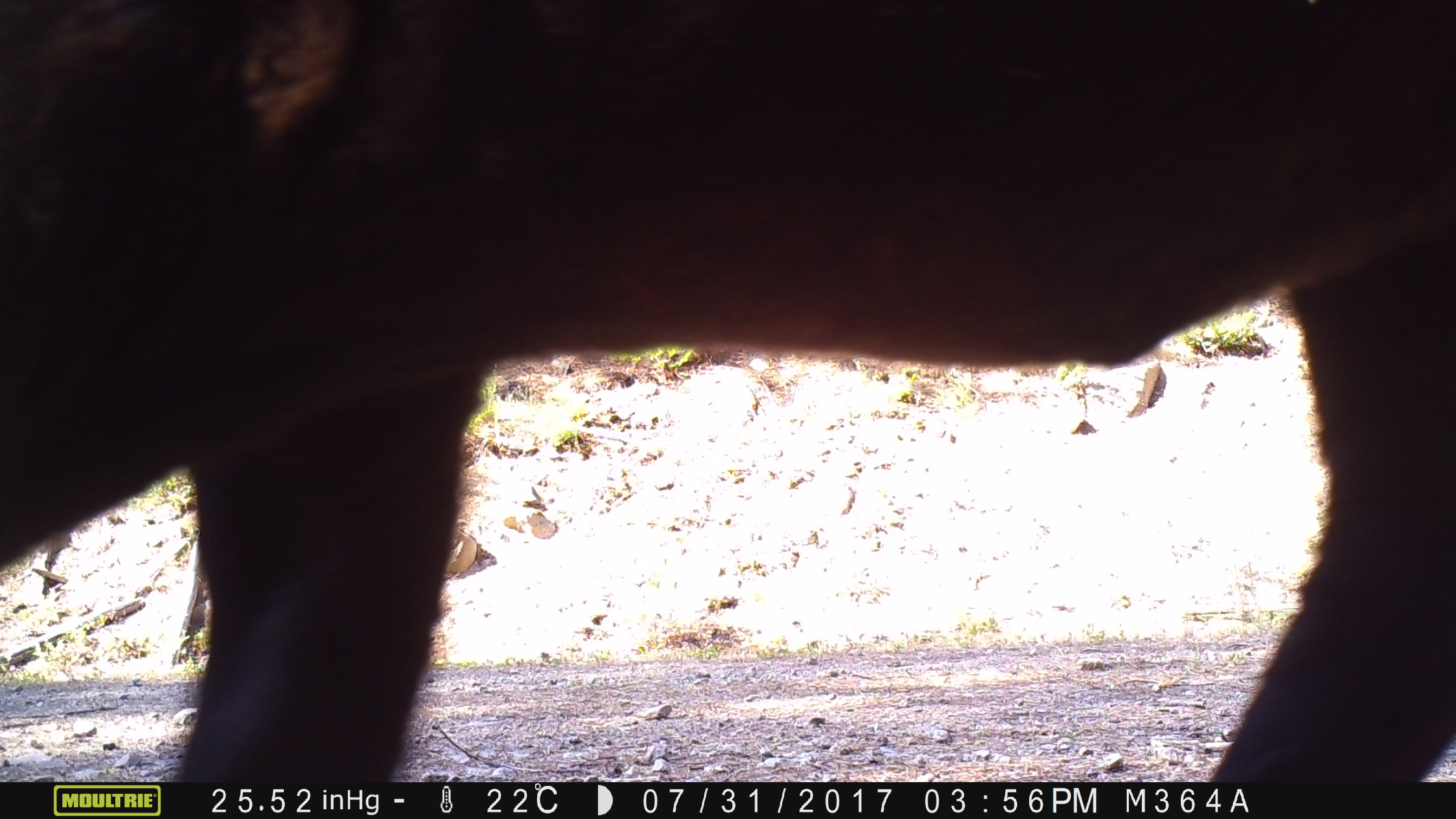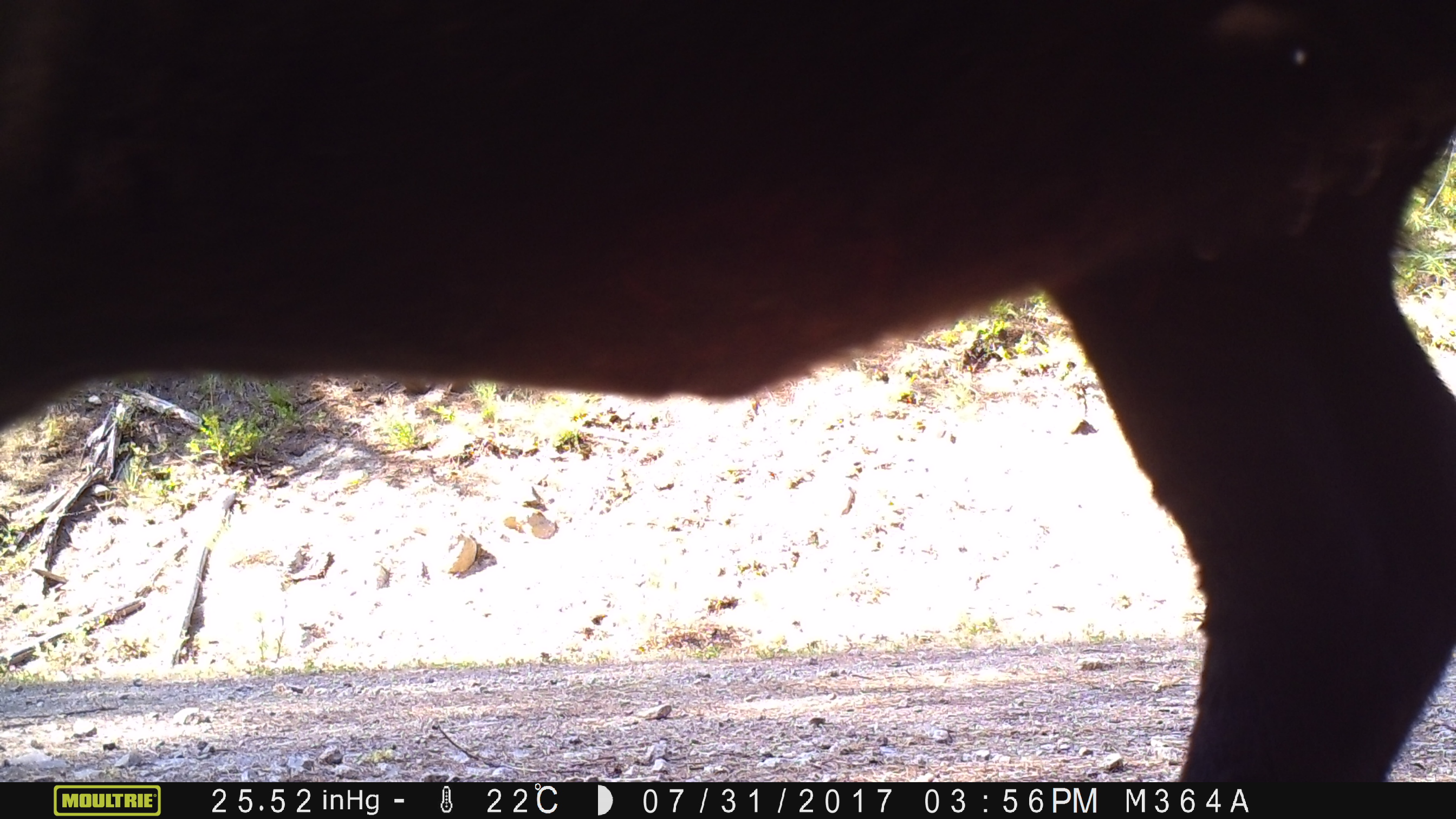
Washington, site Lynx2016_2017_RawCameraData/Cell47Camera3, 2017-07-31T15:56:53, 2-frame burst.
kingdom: Animalia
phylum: Chordata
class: Mammalia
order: Artiodactyla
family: Bovidae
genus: Bos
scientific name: Bos taurus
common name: domestic cattle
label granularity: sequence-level